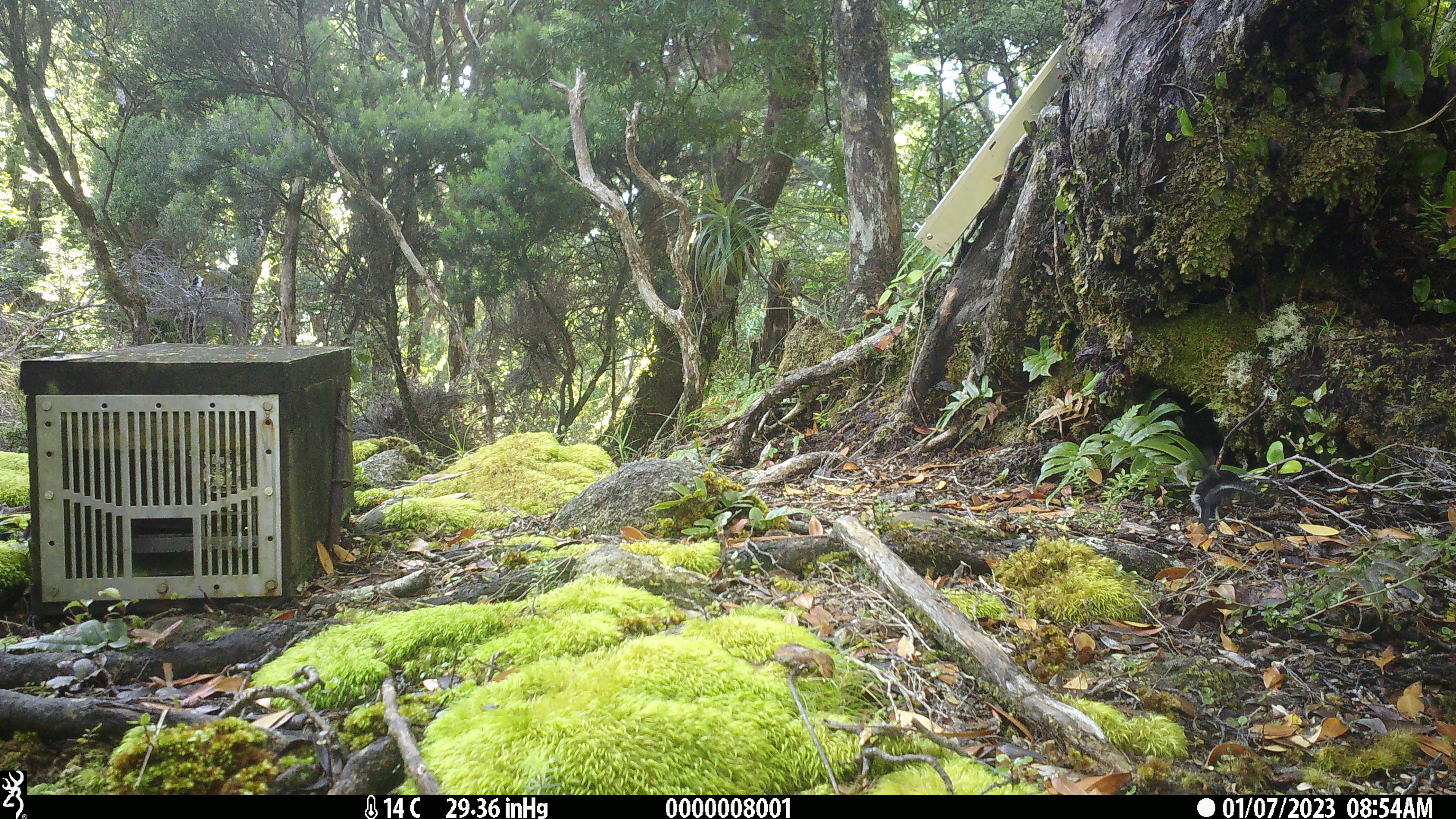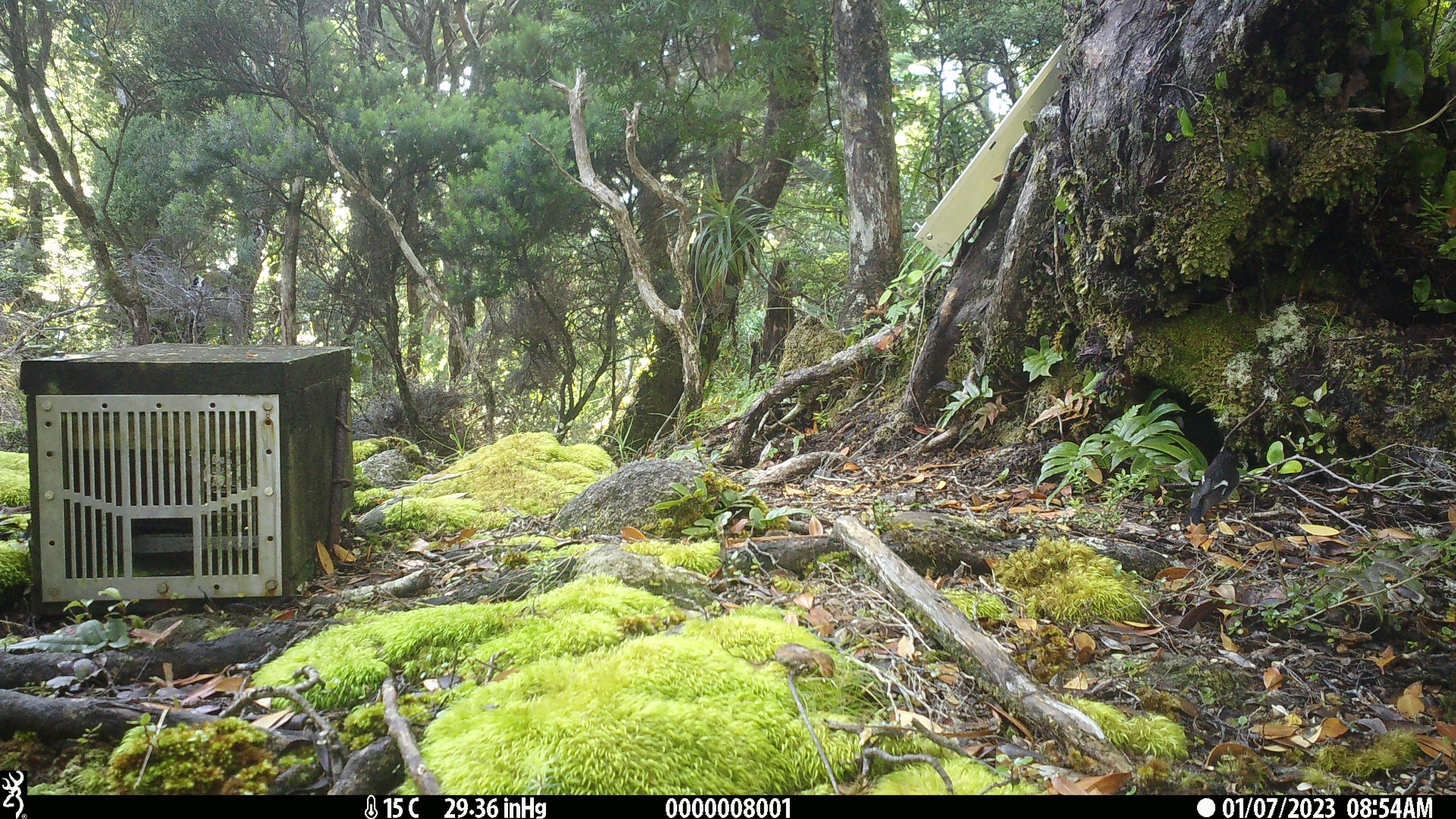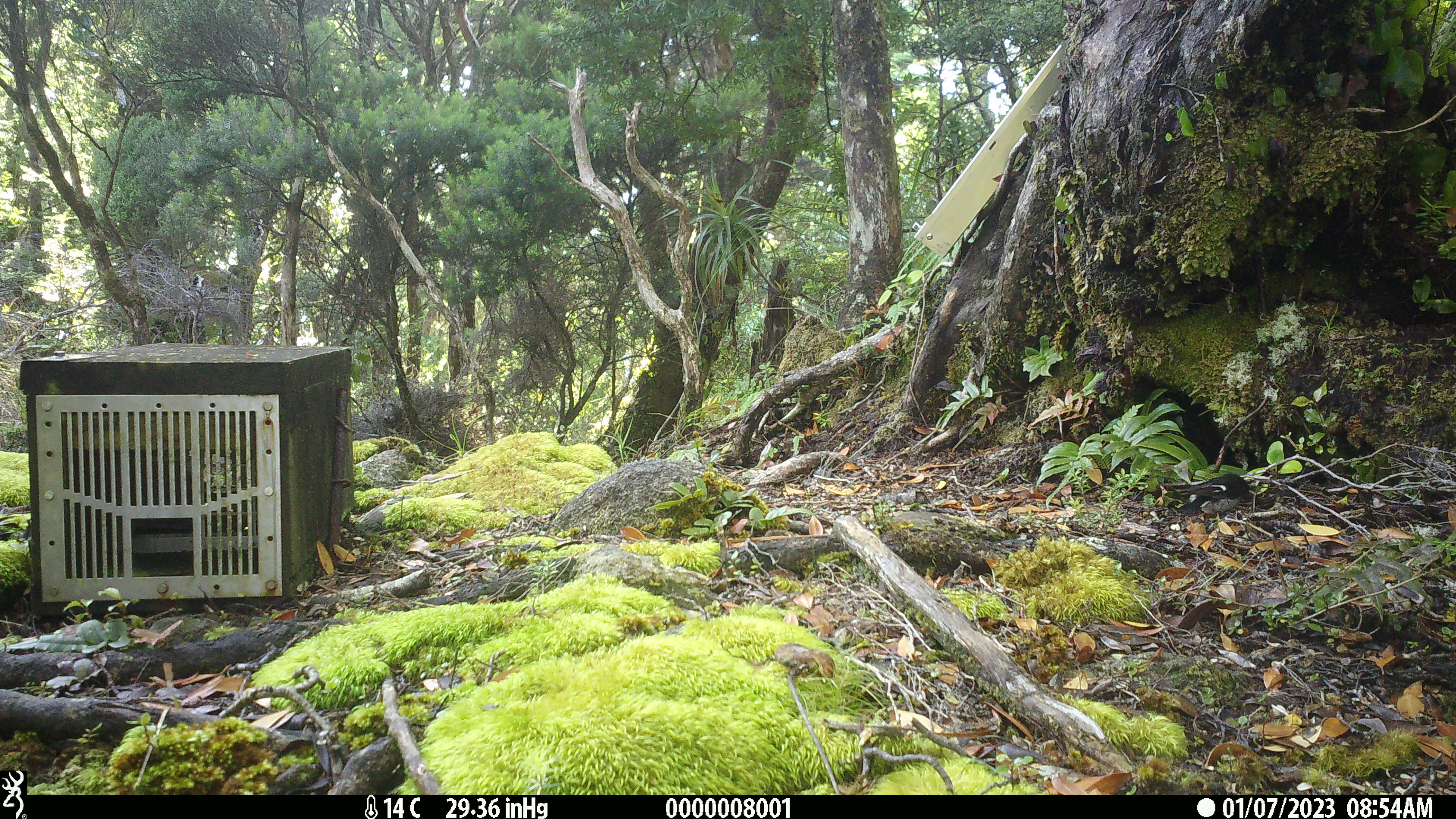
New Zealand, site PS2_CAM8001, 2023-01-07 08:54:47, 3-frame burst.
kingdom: Animalia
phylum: Chordata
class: Aves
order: Passeriformes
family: Petroicidae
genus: Petroica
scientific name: Petroica macrocephala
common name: tomtit